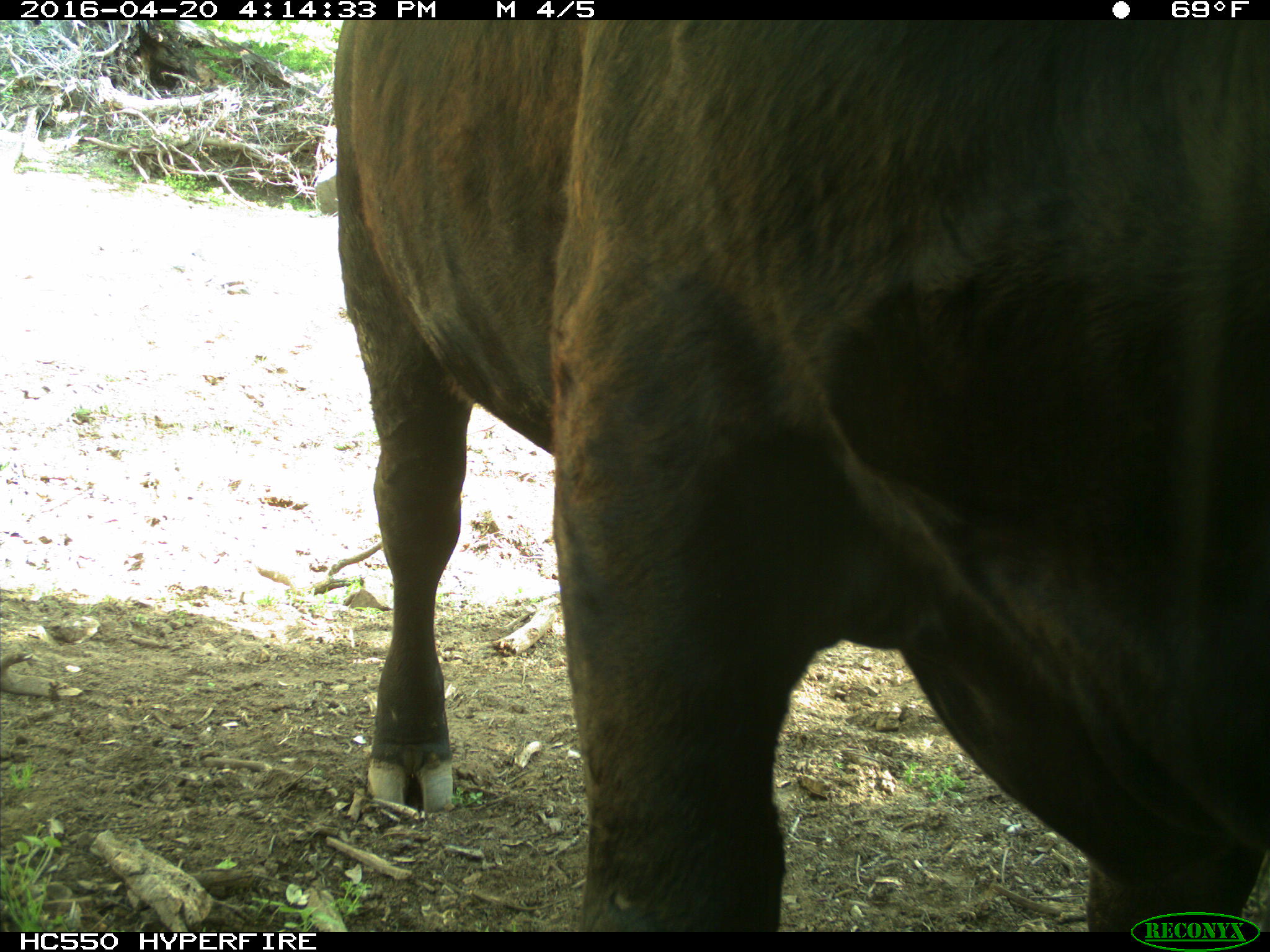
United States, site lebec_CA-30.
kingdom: Animalia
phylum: Chordata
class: Mammalia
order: Artiodactyla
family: Bovidae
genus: Bos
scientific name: Bos taurus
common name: domestic cow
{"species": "Bos taurus (domestic cow)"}